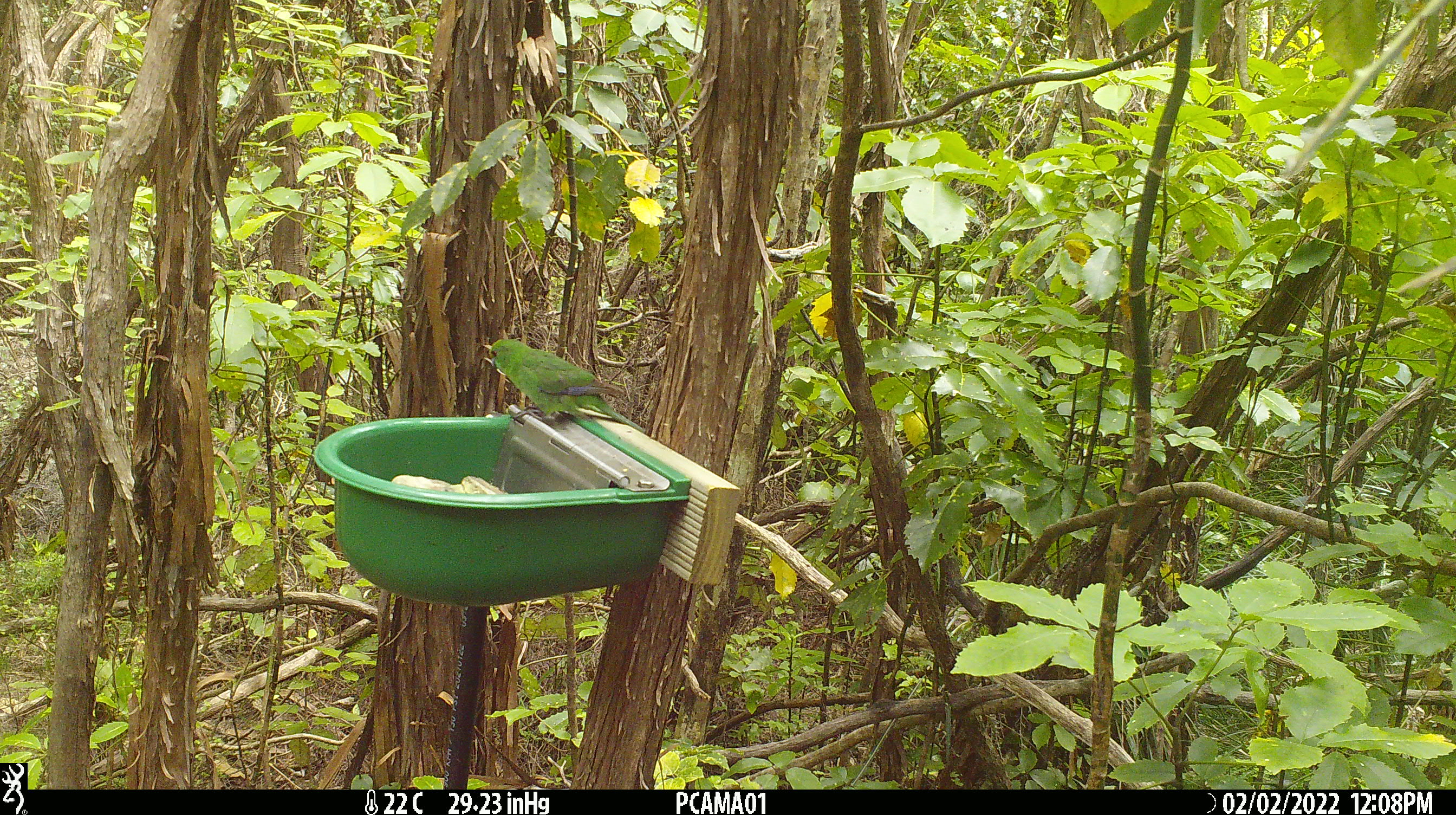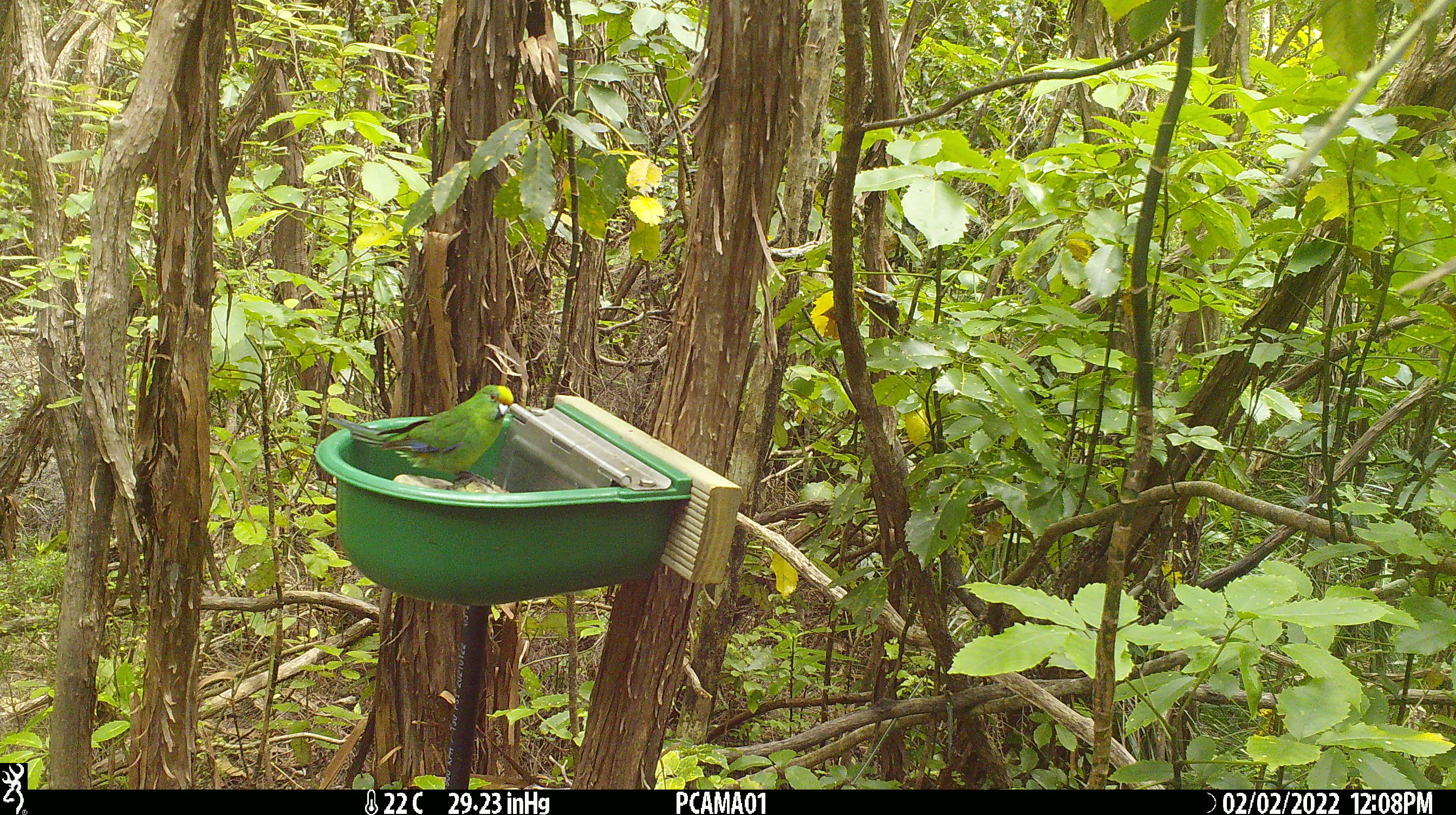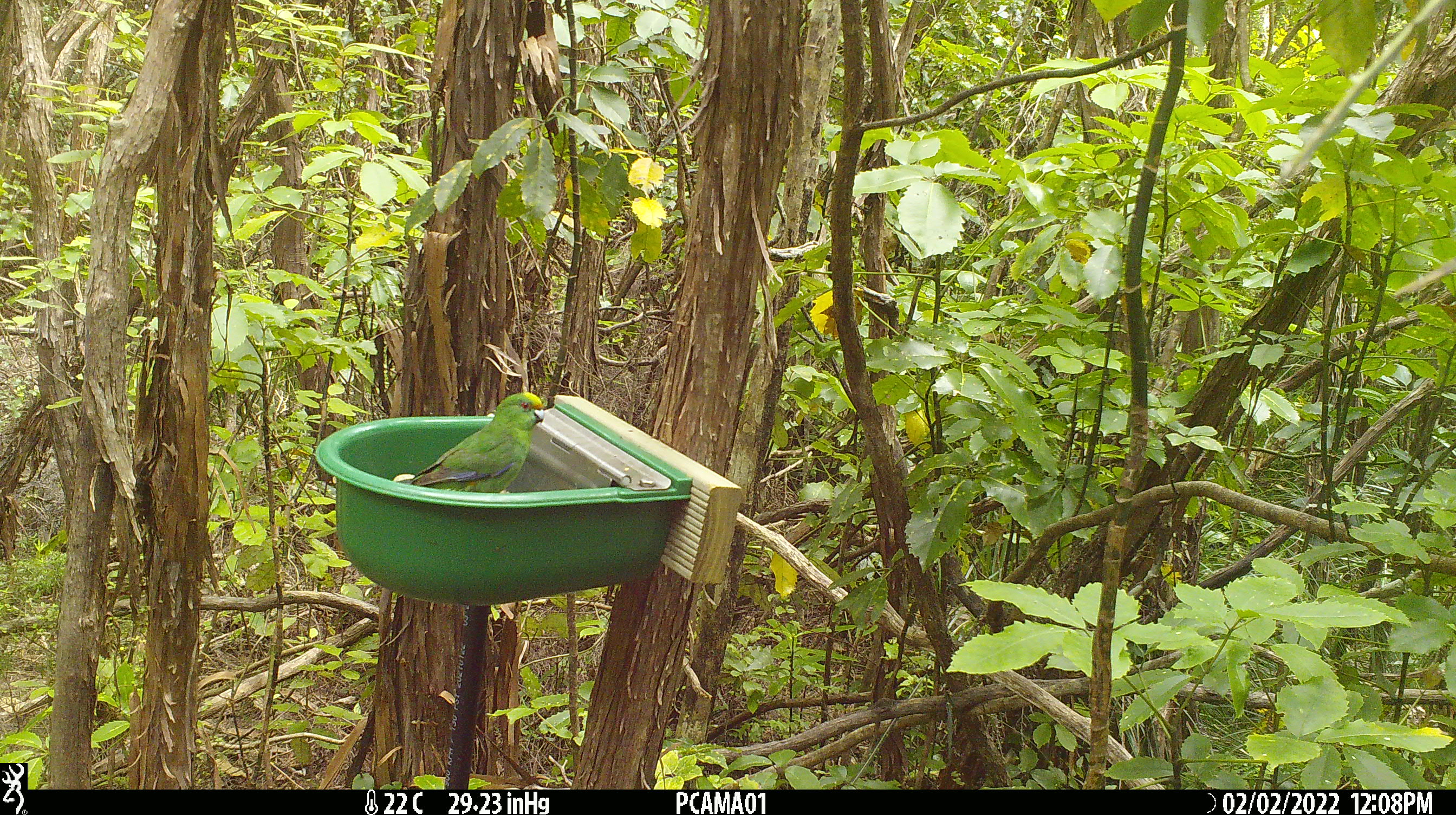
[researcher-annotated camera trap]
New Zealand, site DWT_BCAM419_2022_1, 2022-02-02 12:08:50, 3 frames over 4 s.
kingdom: Animalia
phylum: Chordata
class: Aves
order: Psittaciformes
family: Psittaculidae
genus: Cyanoramphus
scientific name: Cyanoramphus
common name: parakeet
Parakeet (Cyanoramphus).